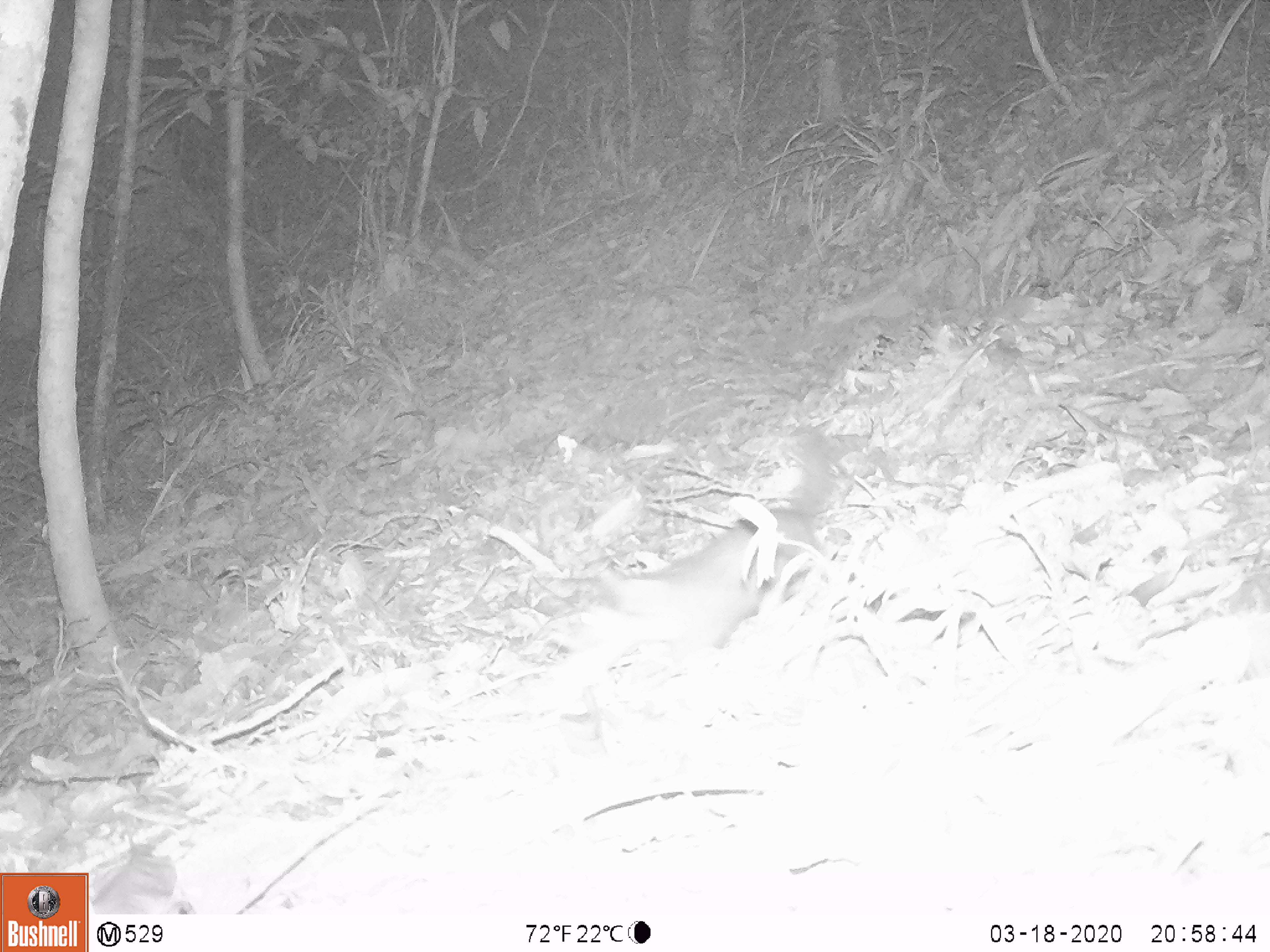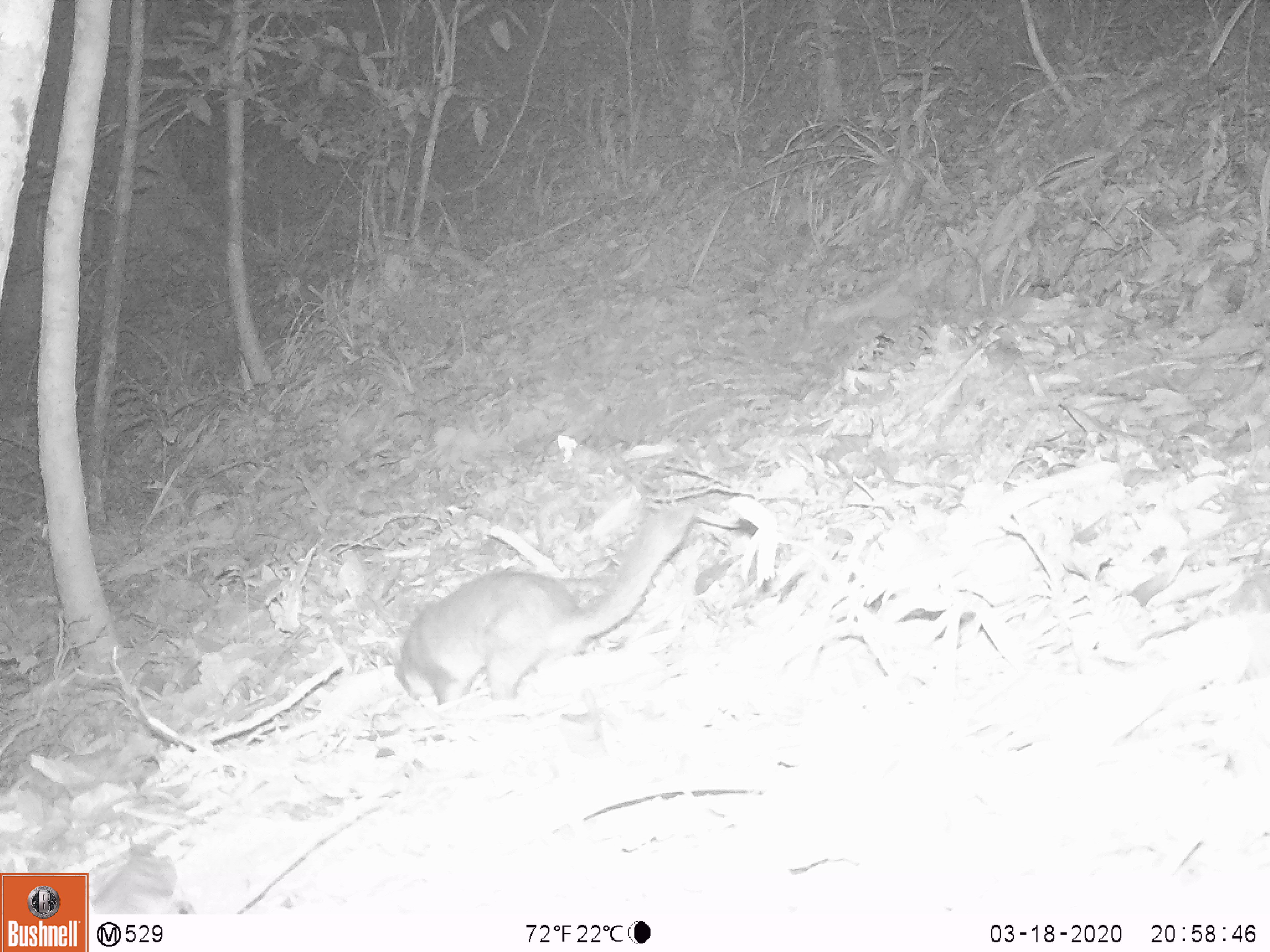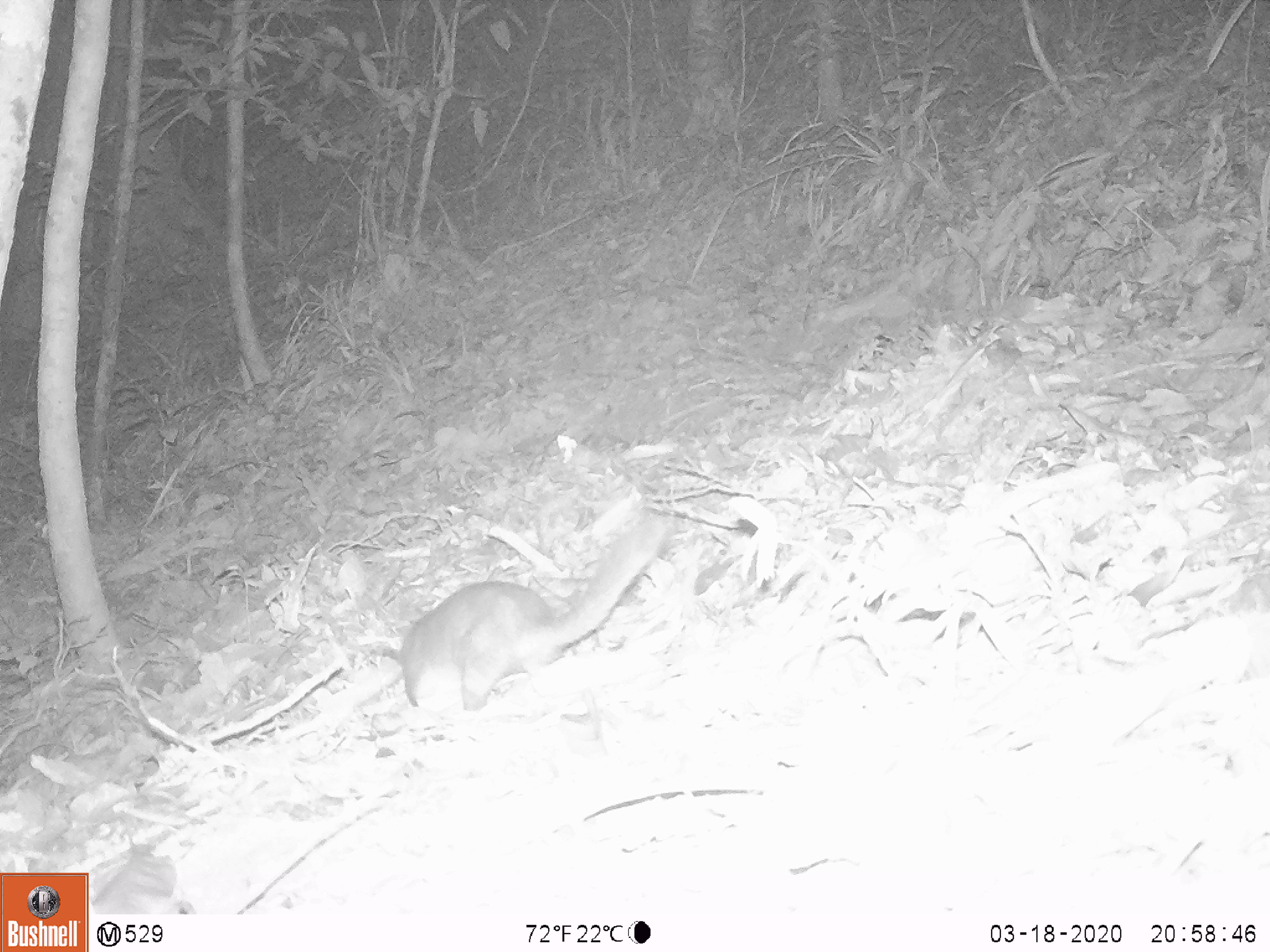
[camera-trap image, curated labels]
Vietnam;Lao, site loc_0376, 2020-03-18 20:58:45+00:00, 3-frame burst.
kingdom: Animalia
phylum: Chordata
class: Mammalia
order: Carnivora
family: Mustelidae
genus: Melogale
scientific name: Melogale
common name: ferret badger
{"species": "ferret badger (Melogale)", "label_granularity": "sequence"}